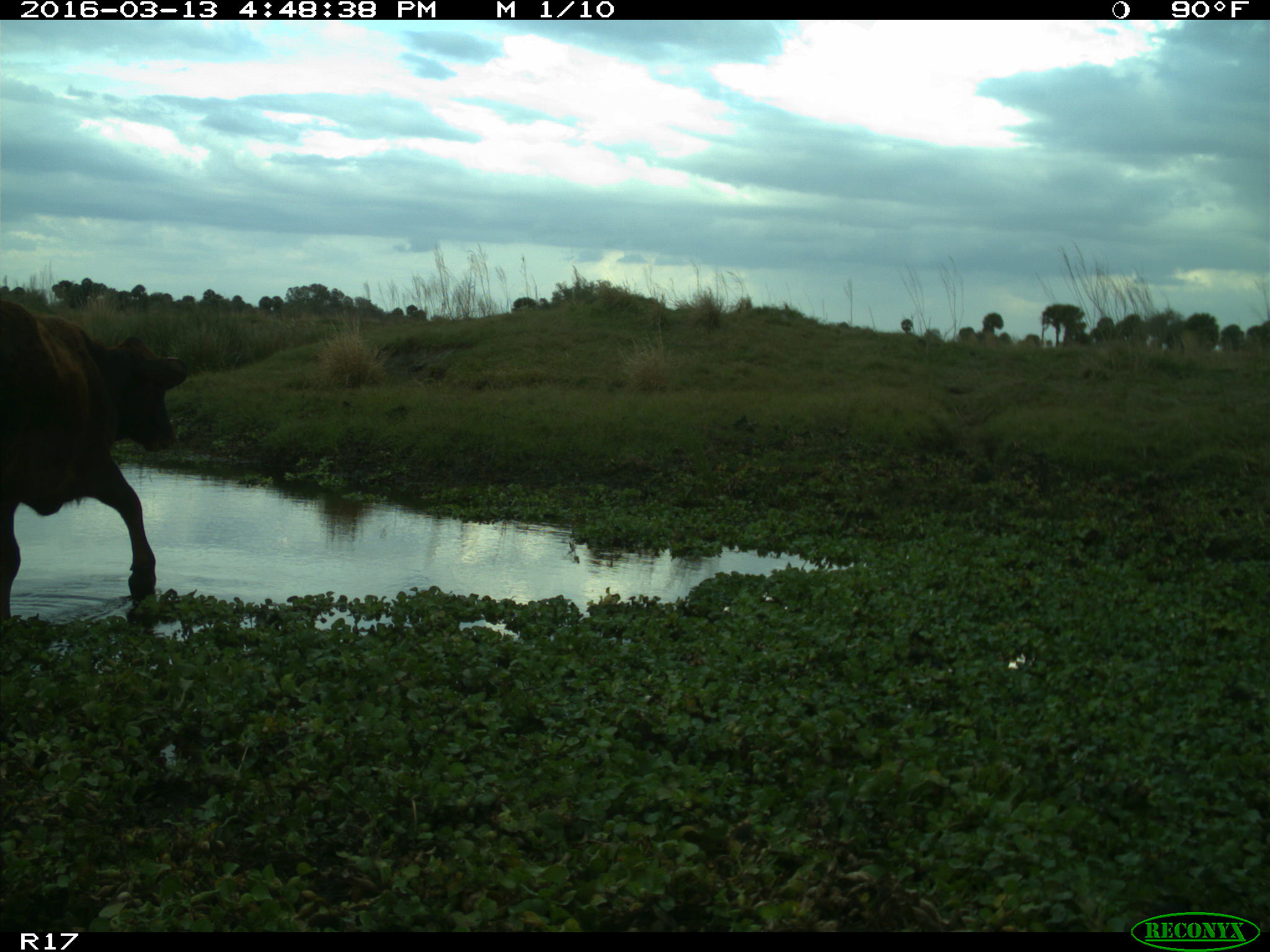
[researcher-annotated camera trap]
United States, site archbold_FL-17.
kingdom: Animalia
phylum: Chordata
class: Mammalia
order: Artiodactyla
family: Bovidae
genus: Bos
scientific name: Bos taurus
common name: domestic cow